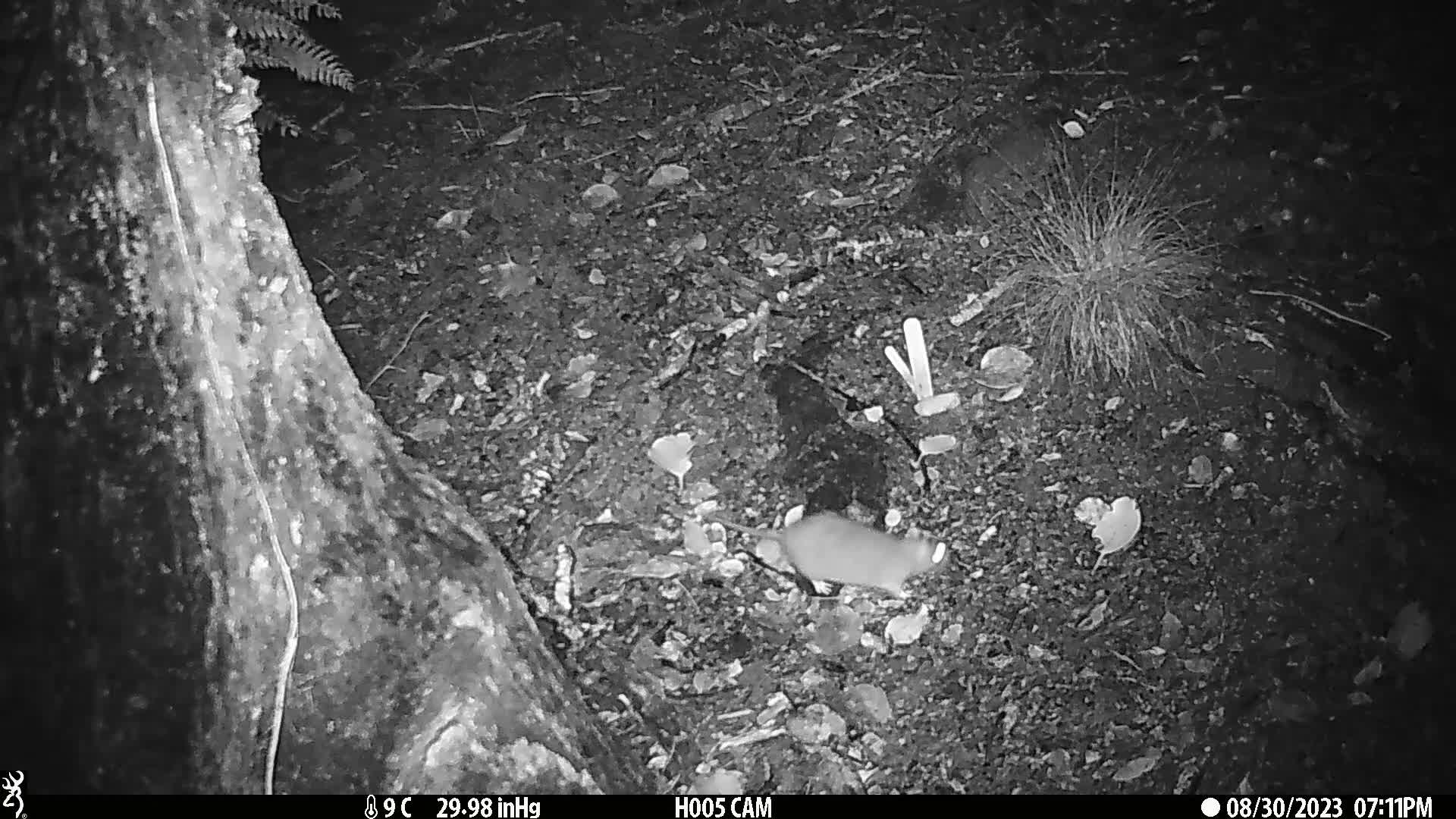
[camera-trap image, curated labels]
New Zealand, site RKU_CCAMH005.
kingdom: Animalia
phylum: Chordata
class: Mammalia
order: Rodentia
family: Muridae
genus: Rattus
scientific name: Rattus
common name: rat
Rat (Rattus).